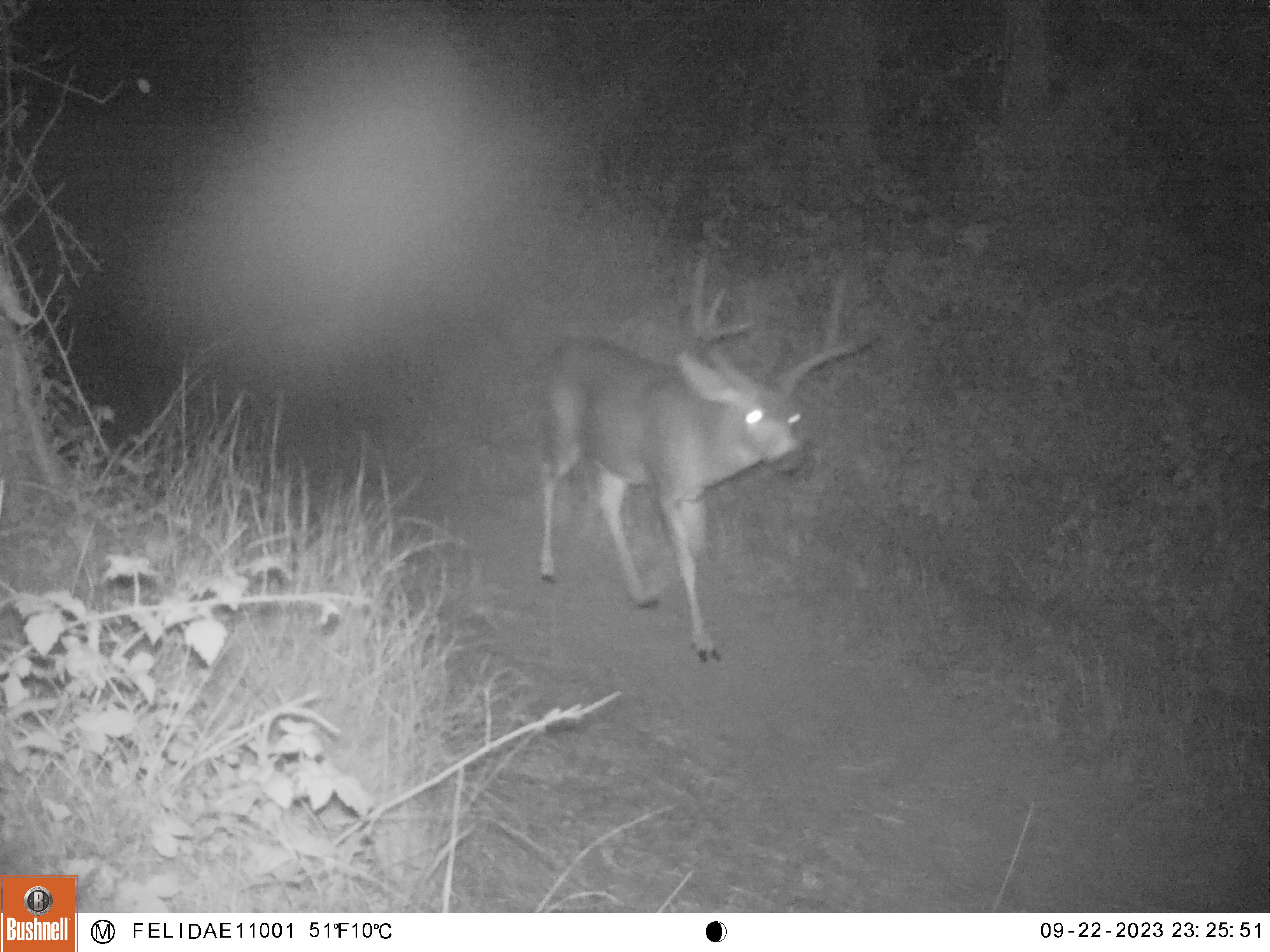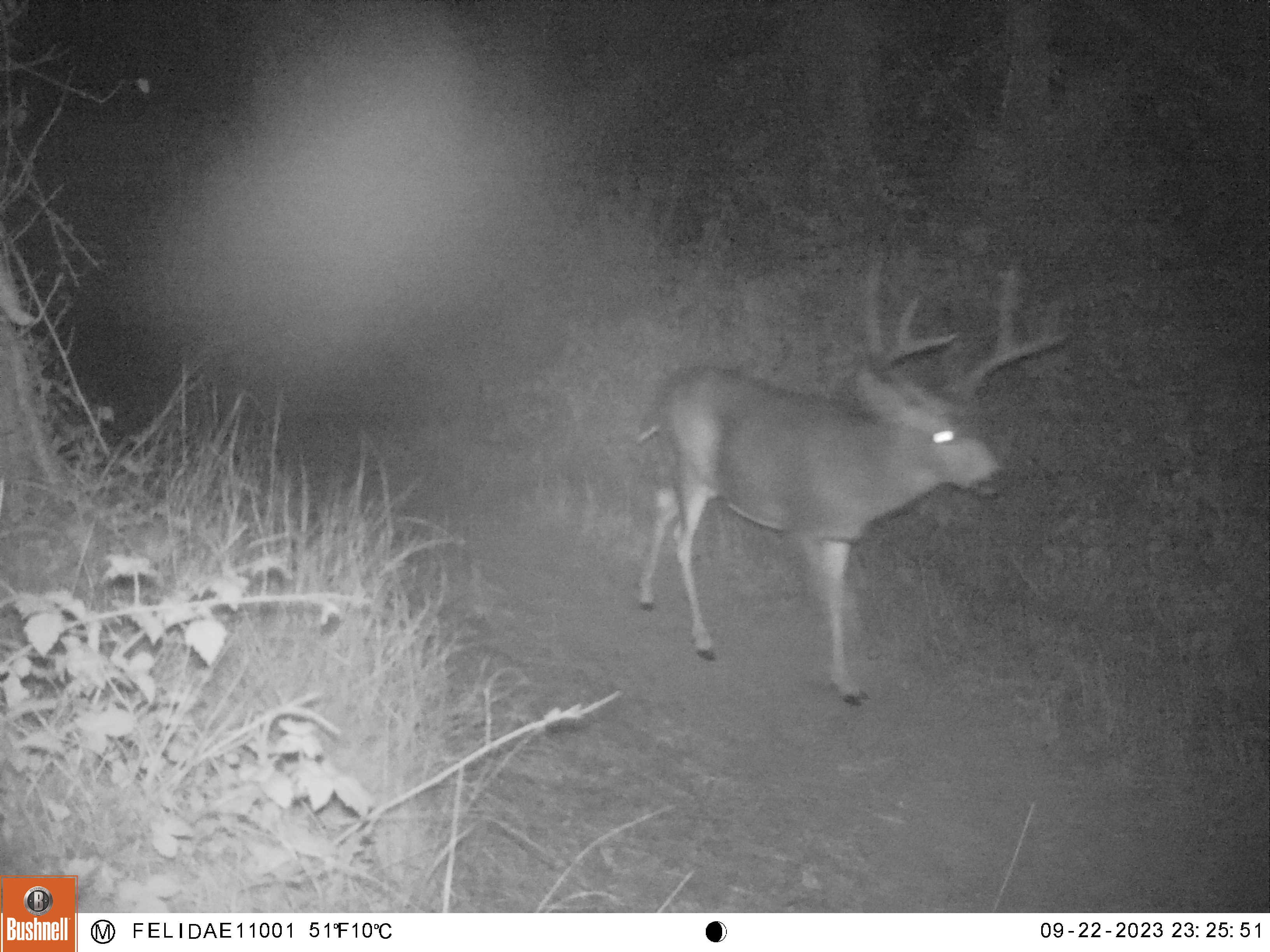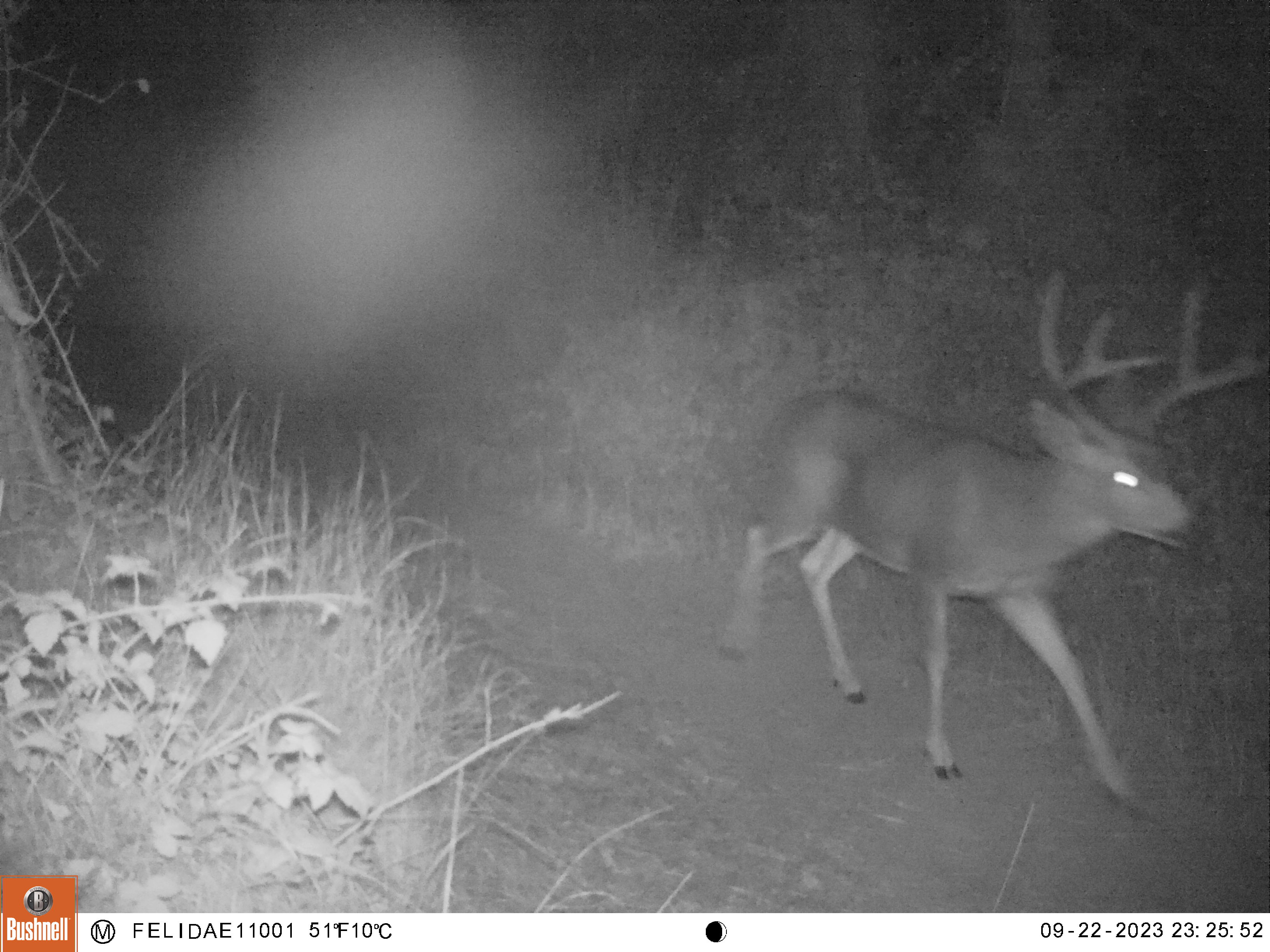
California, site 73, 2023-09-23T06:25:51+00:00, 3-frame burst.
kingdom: Animalia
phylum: Chordata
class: Mammalia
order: Artiodactyla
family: Cervidae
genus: Odocoileus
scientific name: Odocoileus hemionus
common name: mule deer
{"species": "mule deer (Odocoileus hemionus)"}